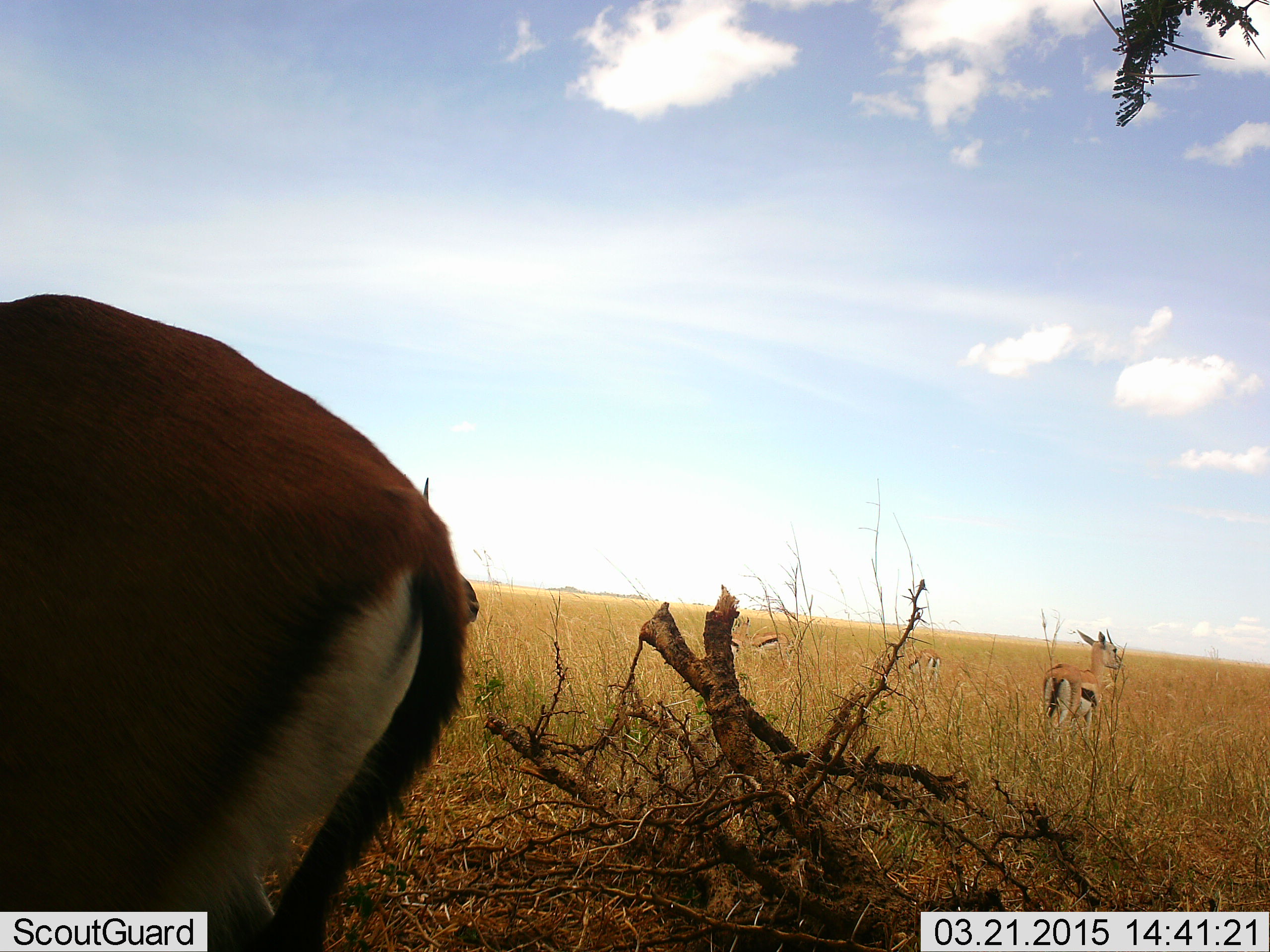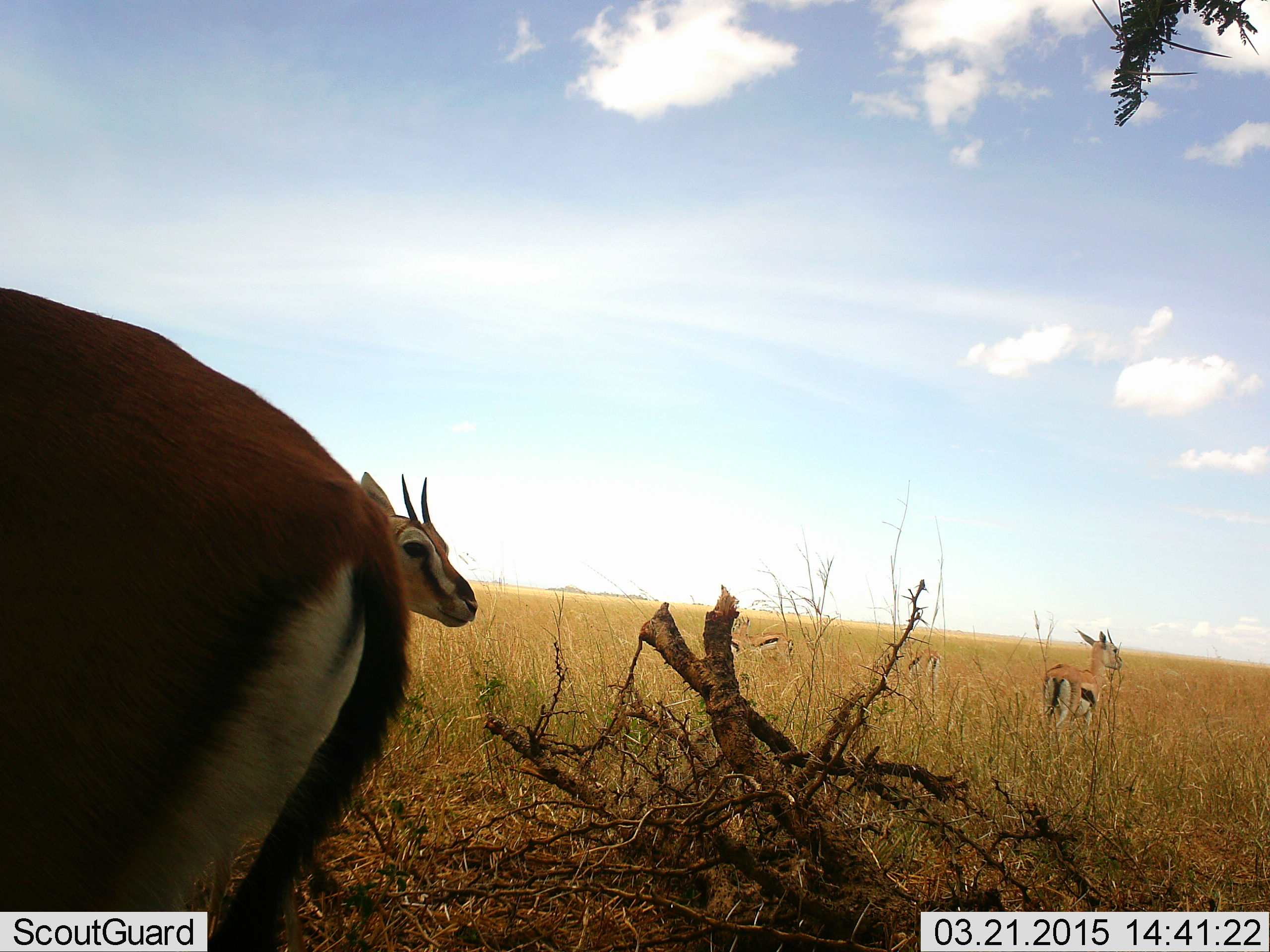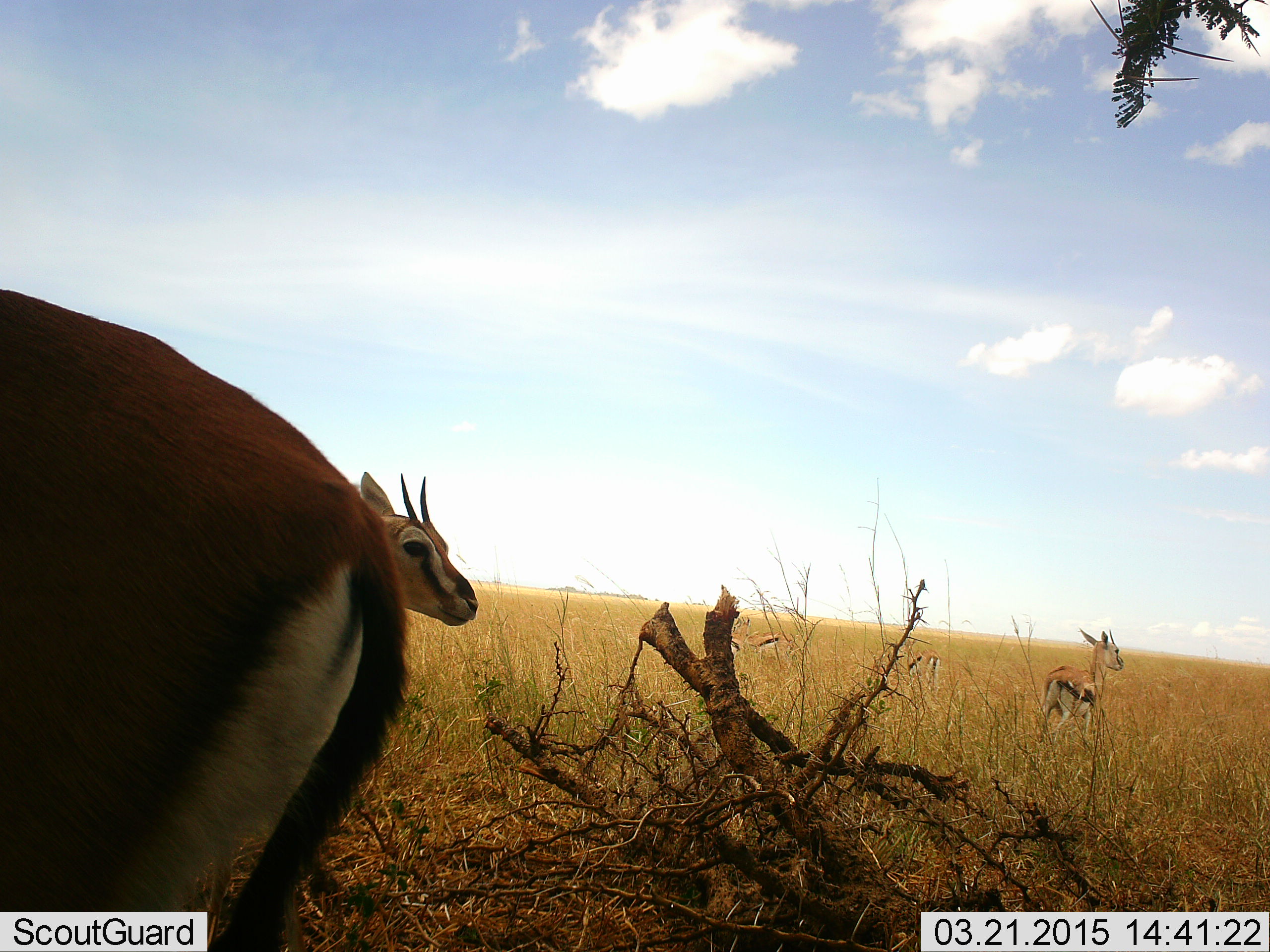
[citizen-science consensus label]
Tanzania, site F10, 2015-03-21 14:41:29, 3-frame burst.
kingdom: Animalia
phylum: Chordata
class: Mammalia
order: Artiodactyla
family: Bovidae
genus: Eudorcas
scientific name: Eudorcas thomsonii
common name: thomson's gazelle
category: gazellethomsons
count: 3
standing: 90%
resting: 0%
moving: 10%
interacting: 10%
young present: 0%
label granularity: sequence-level